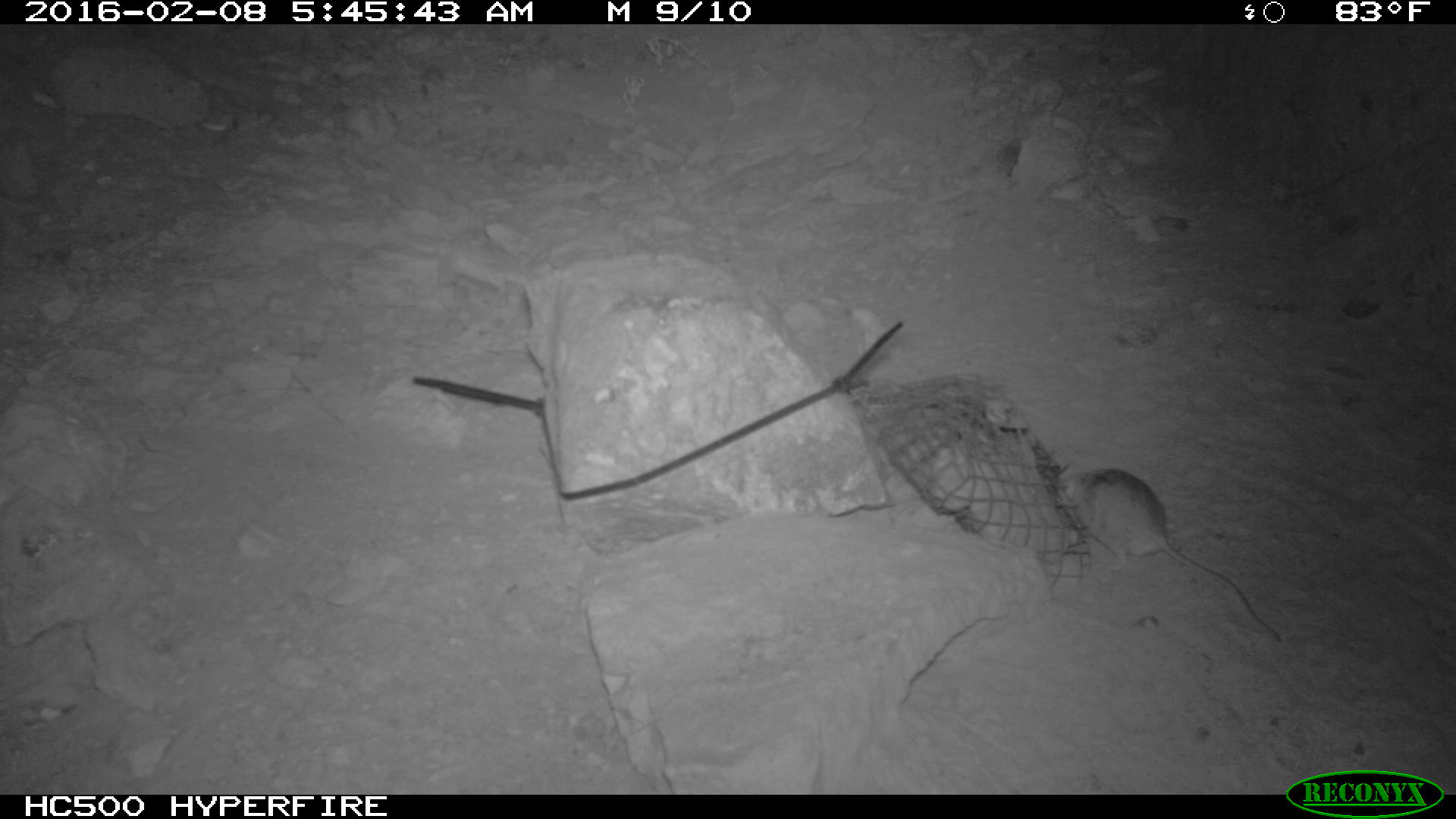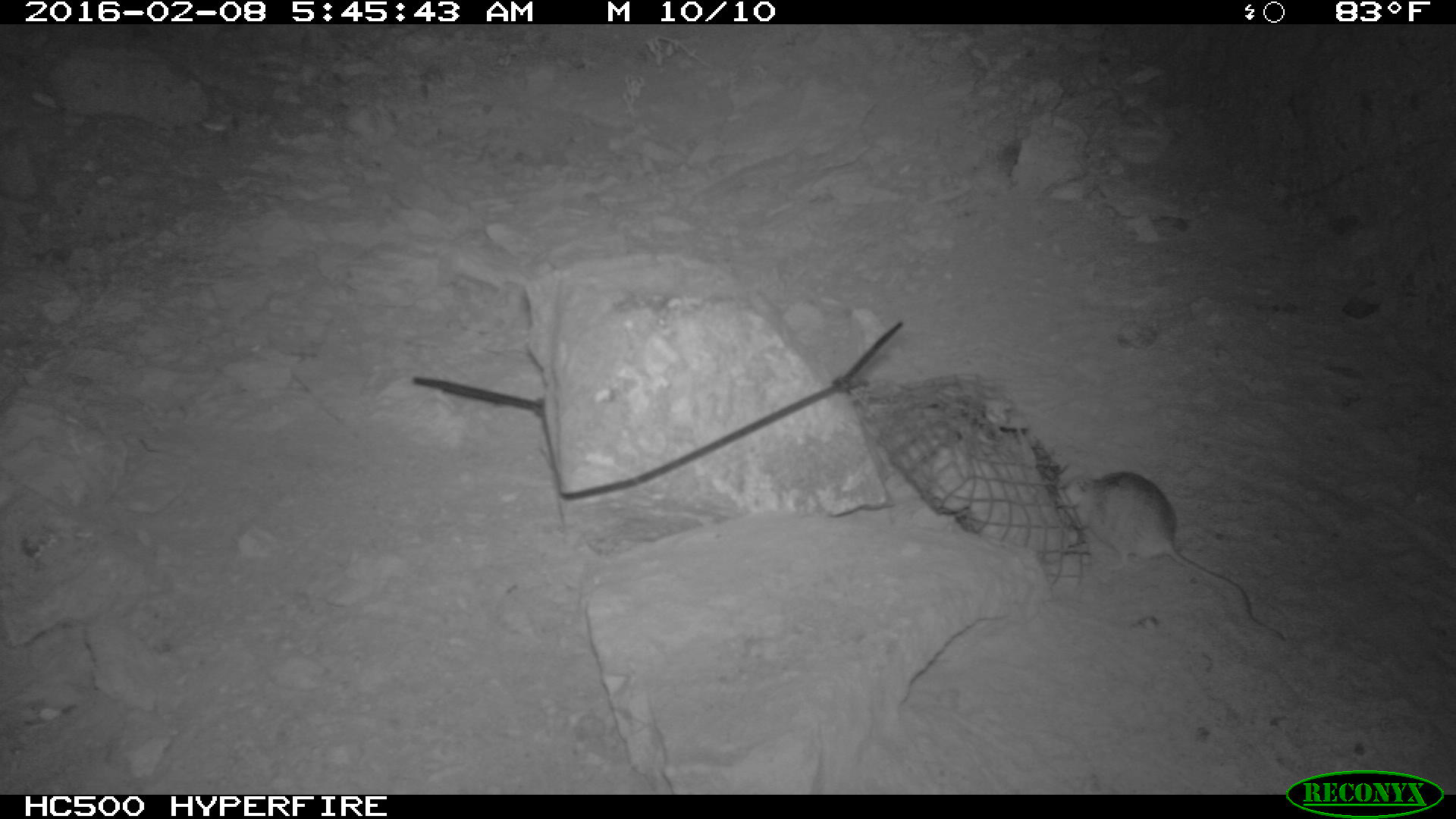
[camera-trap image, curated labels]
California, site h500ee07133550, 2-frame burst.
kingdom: Animalia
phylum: Chordata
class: Mammalia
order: Rodentia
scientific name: Rodentia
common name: rodent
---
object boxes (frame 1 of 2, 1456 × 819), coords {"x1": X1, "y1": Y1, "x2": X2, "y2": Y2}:
rodent: {"x1": 1056, "y1": 465, "x2": 1285, "y2": 643}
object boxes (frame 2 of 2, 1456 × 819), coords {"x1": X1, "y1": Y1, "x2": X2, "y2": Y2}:
rodent: {"x1": 1058, "y1": 472, "x2": 1286, "y2": 640}